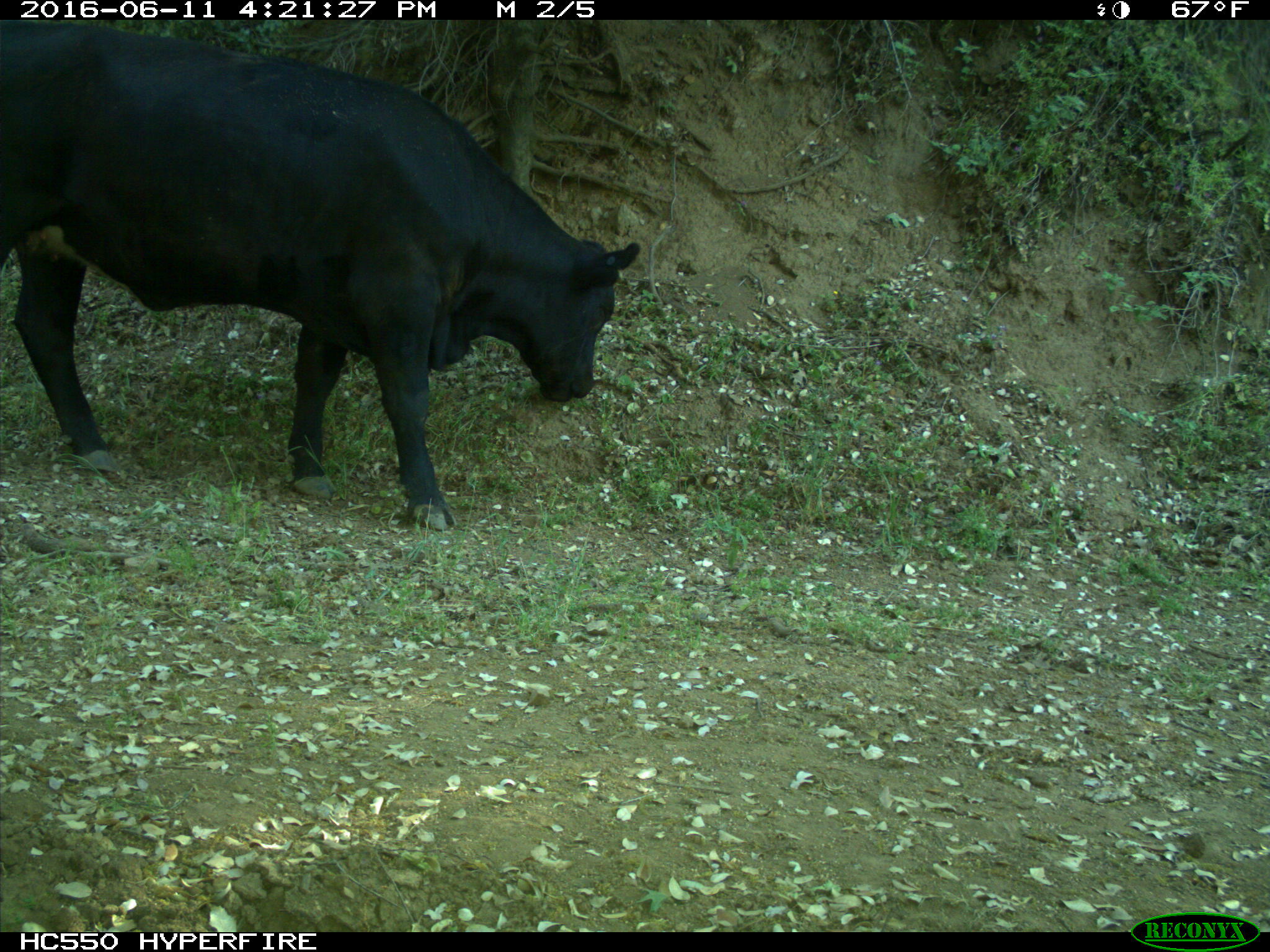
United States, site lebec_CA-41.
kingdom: Animalia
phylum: Chordata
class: Mammalia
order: Artiodactyla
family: Bovidae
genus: Bos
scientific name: Bos taurus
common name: domestic cow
Bos taurus (domestic cow).